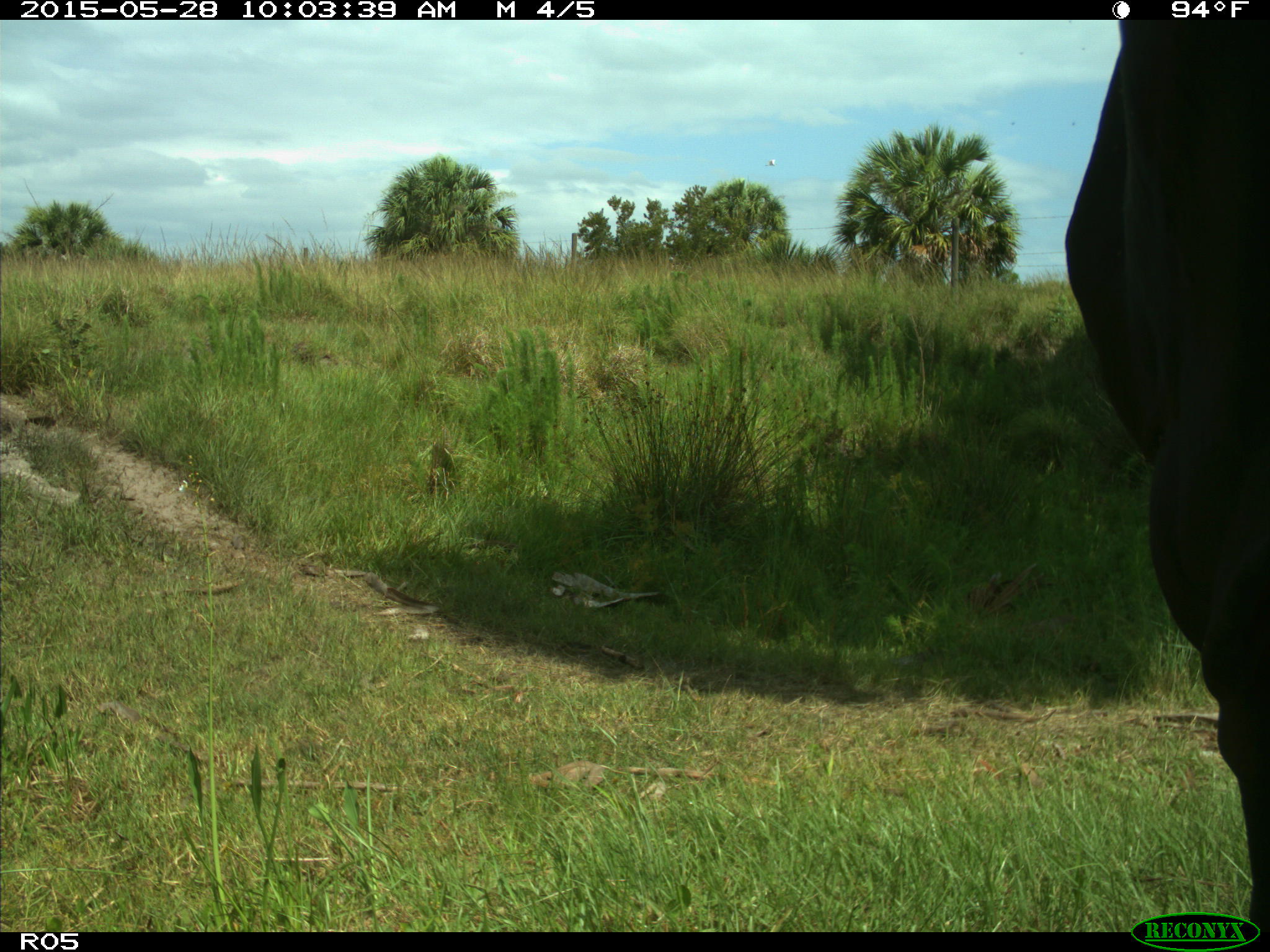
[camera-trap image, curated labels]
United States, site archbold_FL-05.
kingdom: Animalia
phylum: Chordata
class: Mammalia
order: Artiodactyla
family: Bovidae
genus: Bos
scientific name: Bos taurus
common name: domestic cow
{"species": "Bos taurus (domestic cow)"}